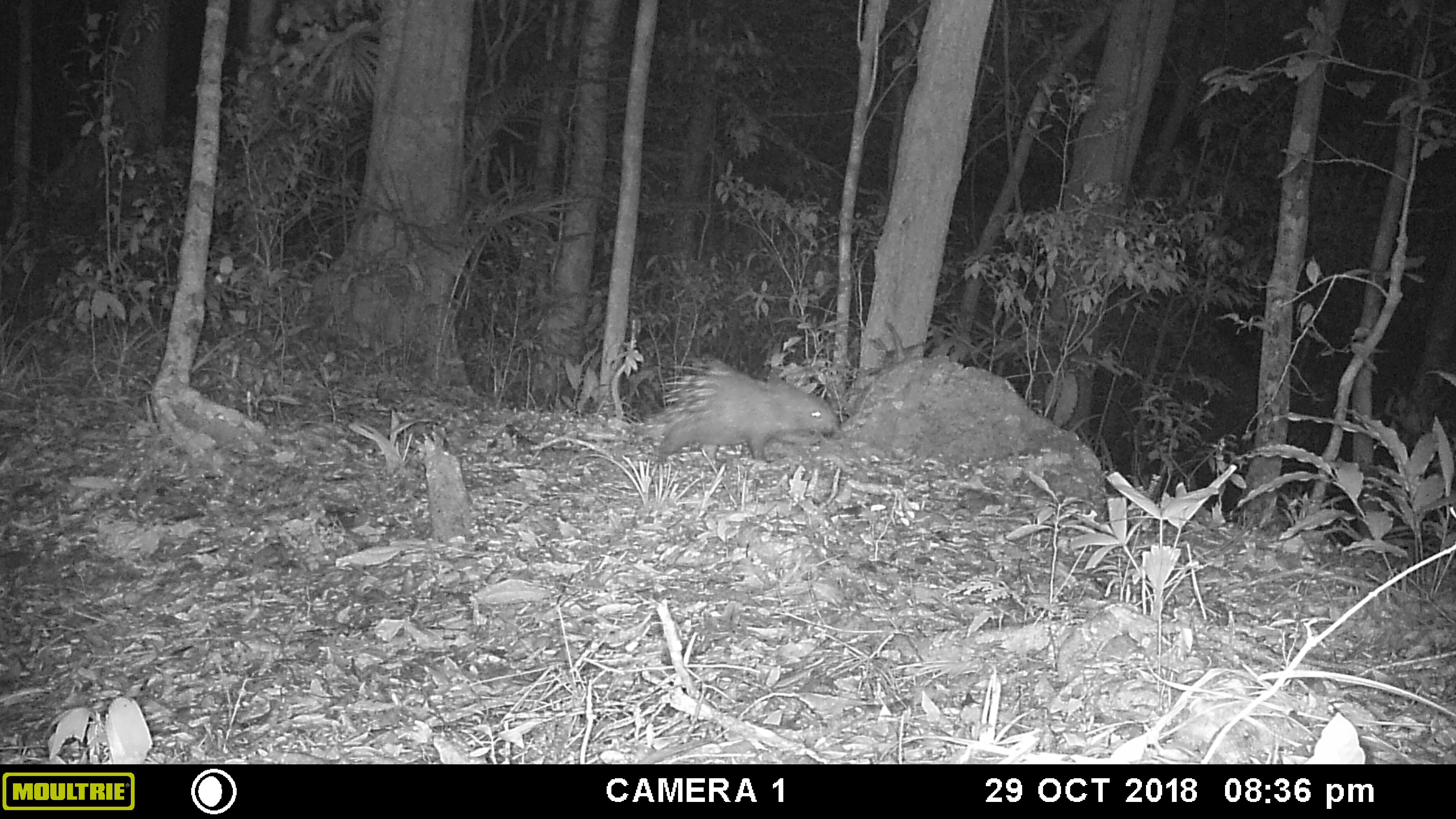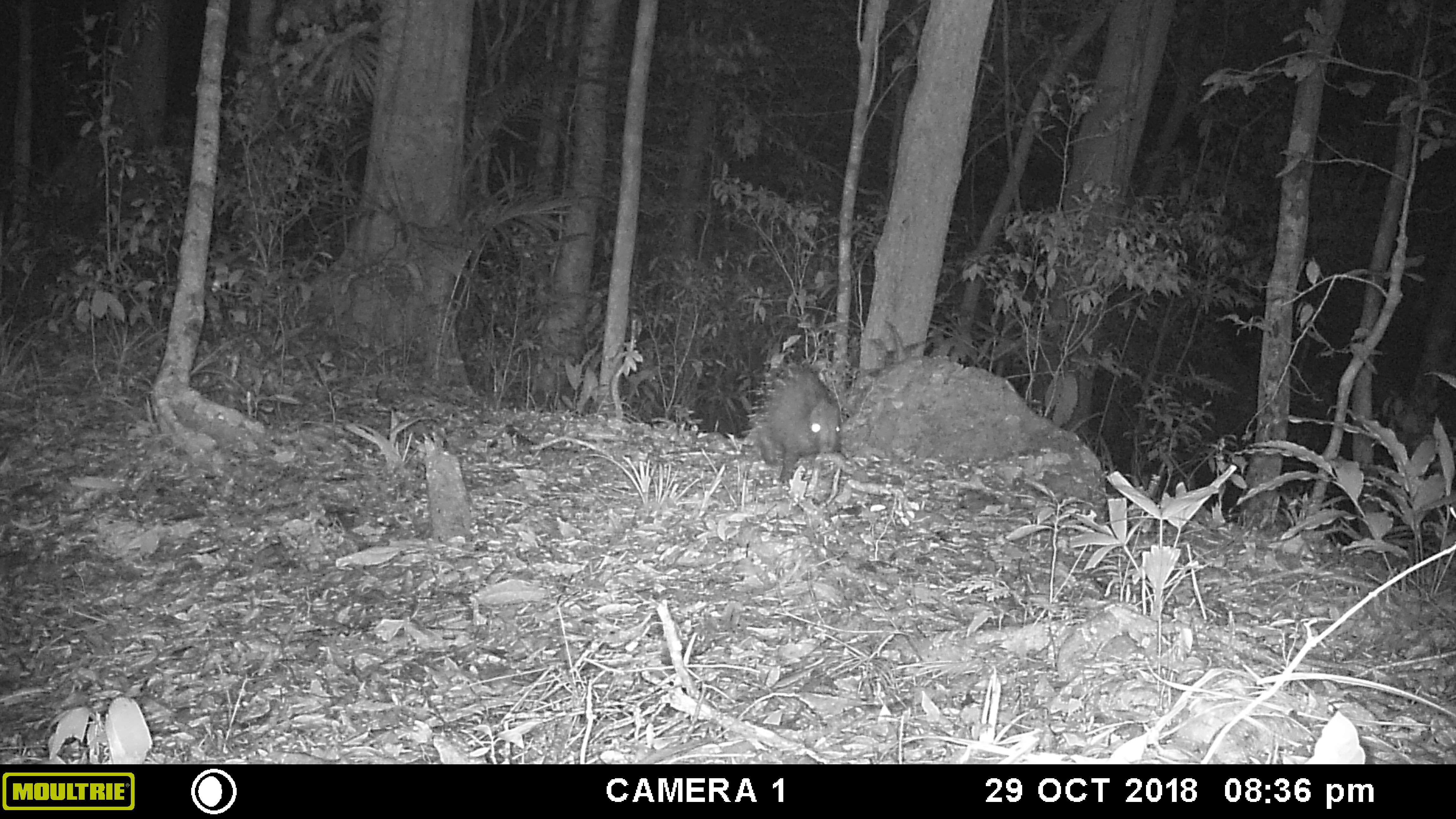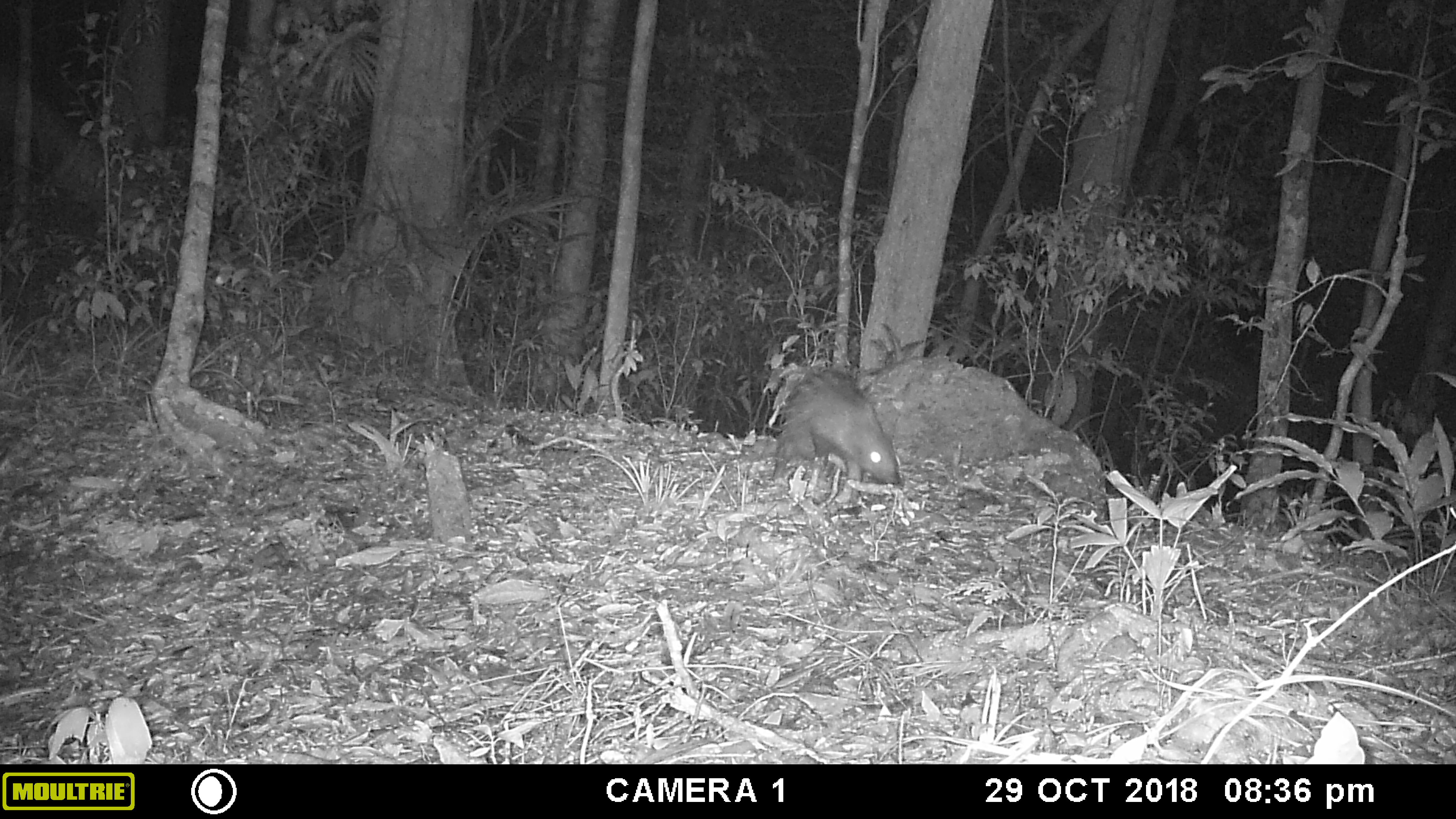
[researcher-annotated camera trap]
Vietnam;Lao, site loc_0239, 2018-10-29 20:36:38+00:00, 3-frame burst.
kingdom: Animalia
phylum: Chordata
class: Mammalia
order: Rodentia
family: Hystricidae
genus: Hystrix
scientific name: Hystrix brachyura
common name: malayan porcupine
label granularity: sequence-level